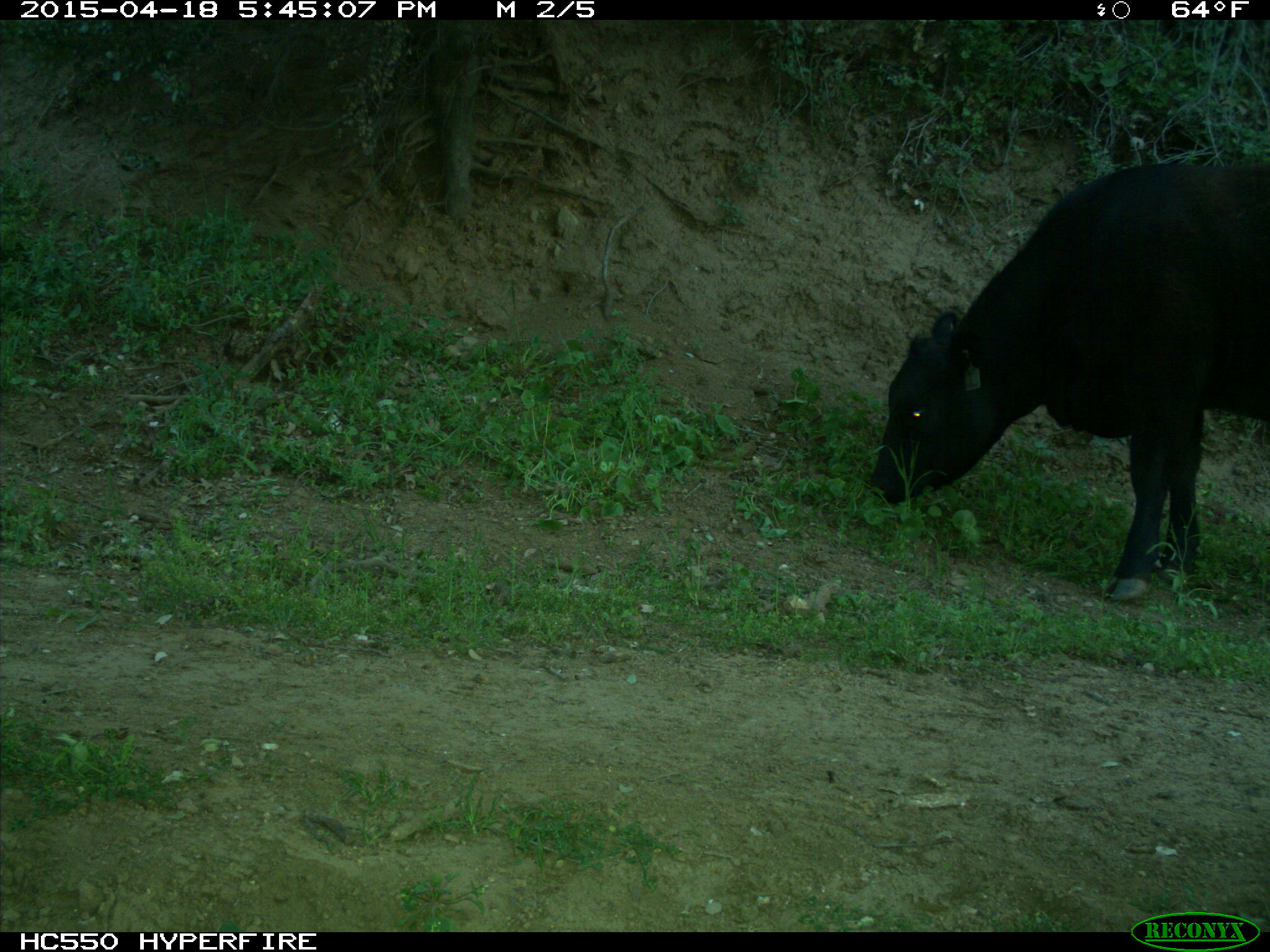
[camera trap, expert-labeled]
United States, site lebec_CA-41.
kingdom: Animalia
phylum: Chordata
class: Mammalia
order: Artiodactyla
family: Bovidae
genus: Bos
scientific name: Bos taurus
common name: domestic cow